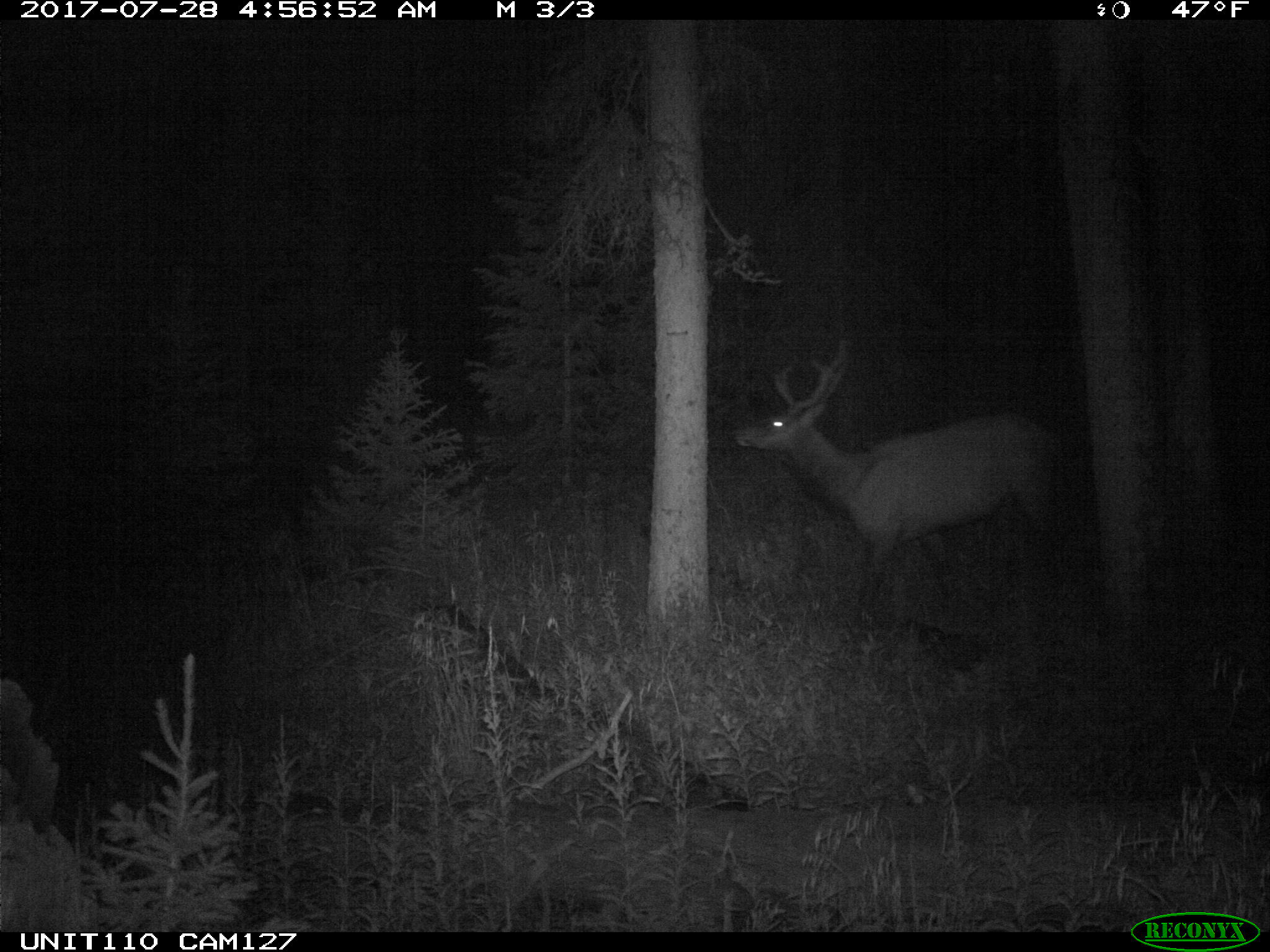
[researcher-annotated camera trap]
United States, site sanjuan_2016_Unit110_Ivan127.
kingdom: Animalia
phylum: Chordata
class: Mammalia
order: Artiodactyla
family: Cervidae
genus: Cervus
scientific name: Cervus elaphus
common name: red deer